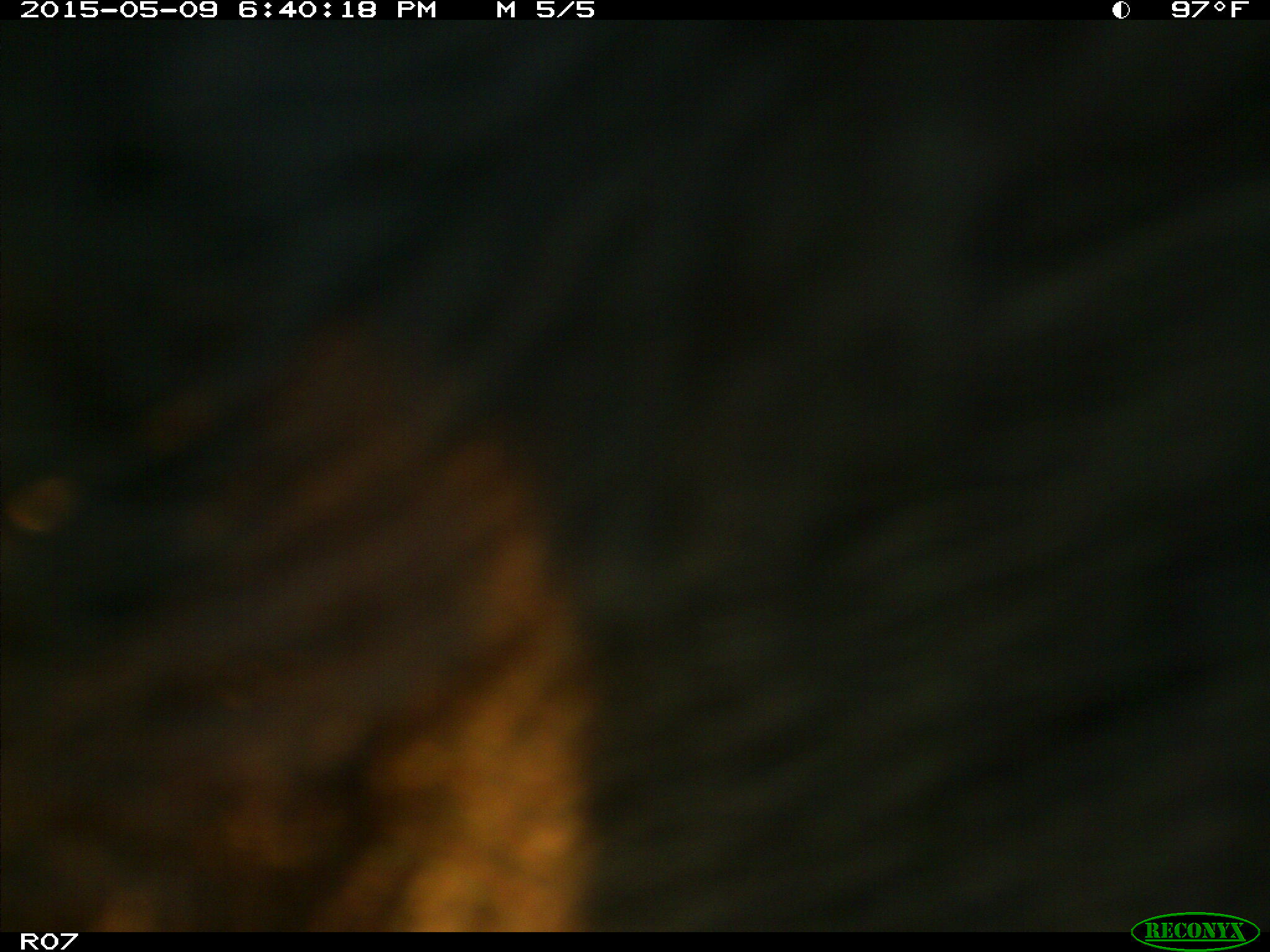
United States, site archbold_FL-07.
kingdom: Animalia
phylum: Chordata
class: Mammalia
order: Artiodactyla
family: Bovidae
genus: Bos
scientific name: Bos taurus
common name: domestic cow